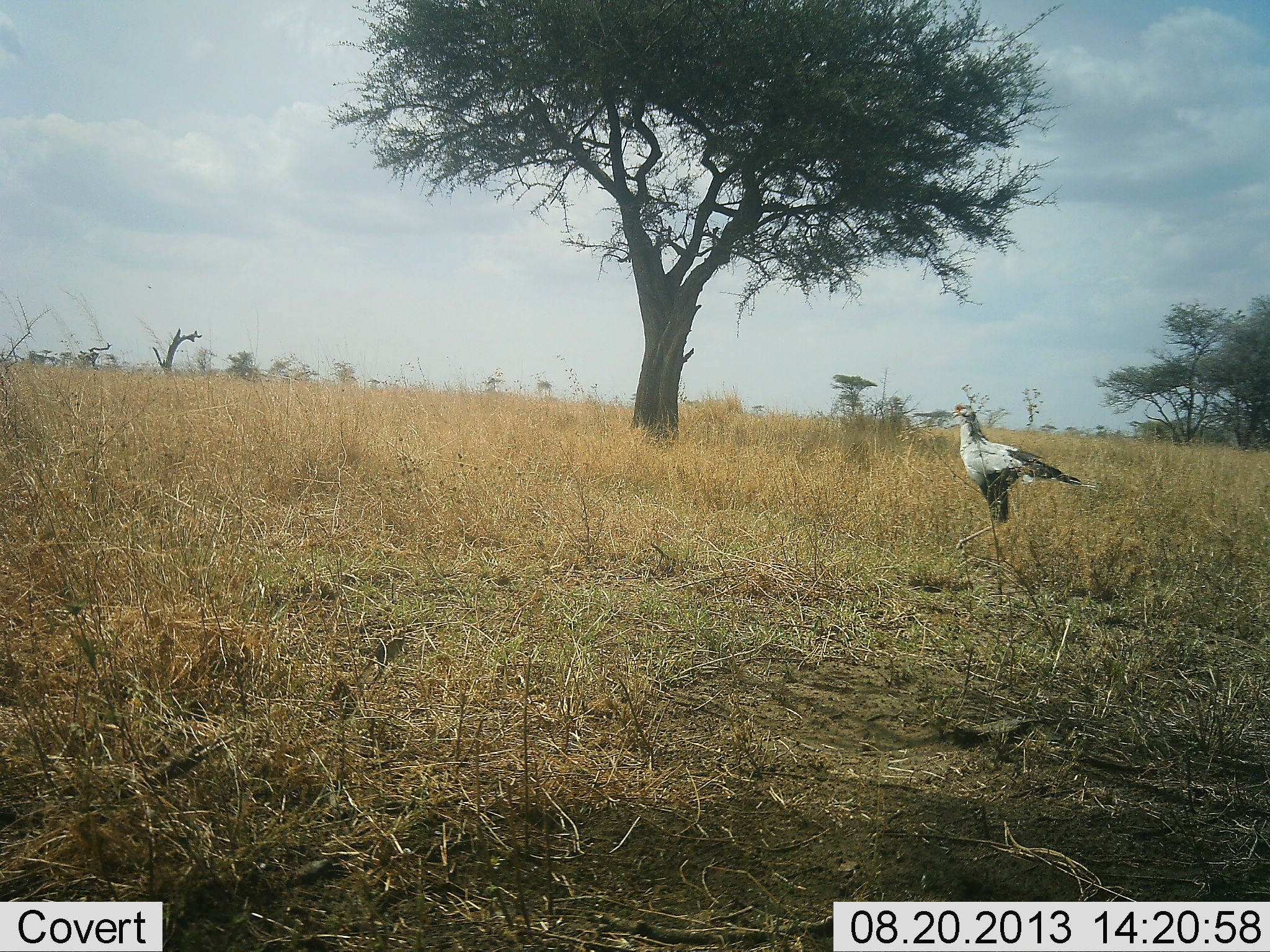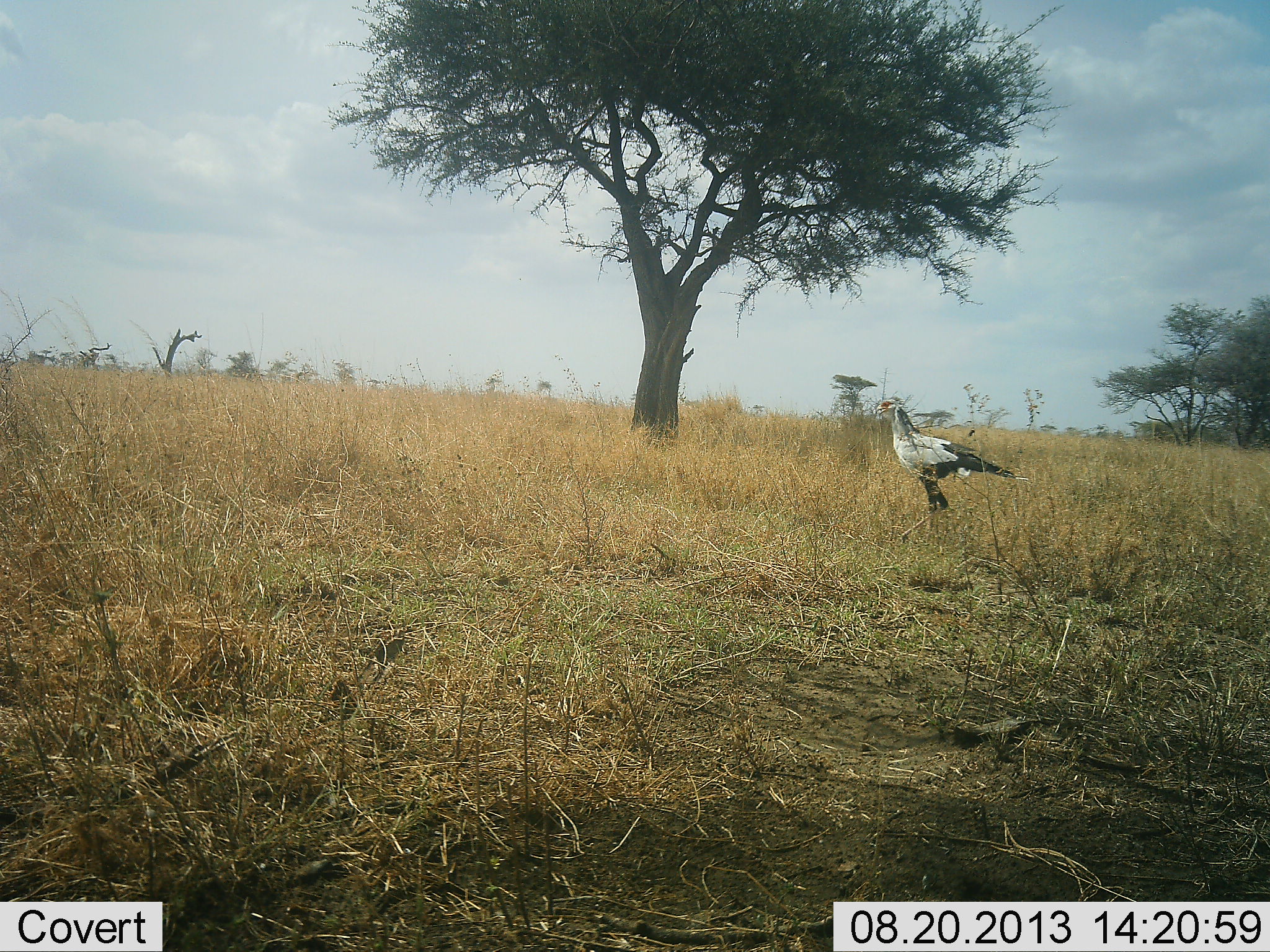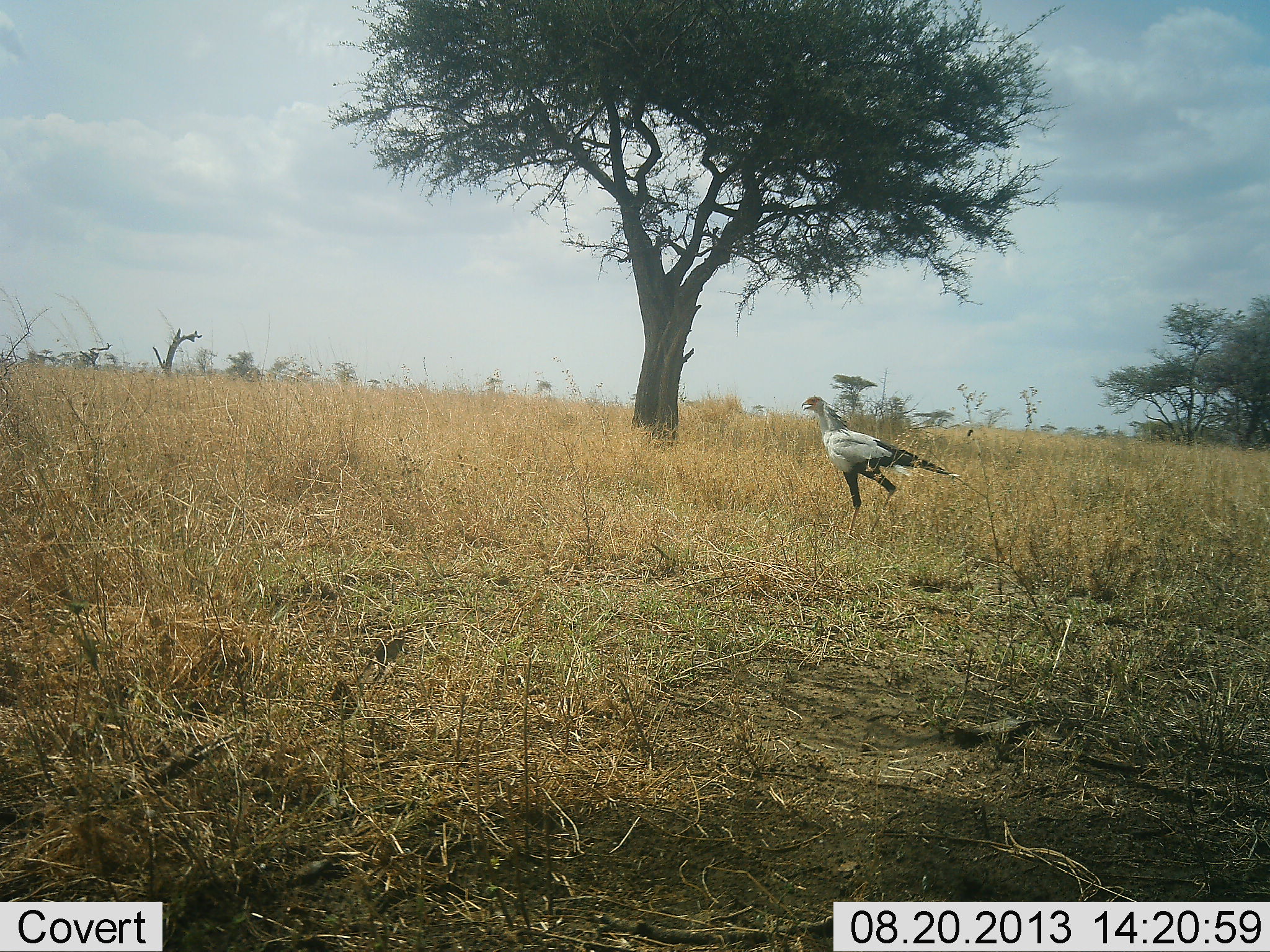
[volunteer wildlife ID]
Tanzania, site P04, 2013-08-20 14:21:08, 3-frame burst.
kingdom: Animalia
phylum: Chordata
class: Aves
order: Accipitriformes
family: Sagittariidae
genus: Sagittarius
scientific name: Sagittarius serpentarius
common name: secretary bird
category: secretarybird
Secretarybird (secretary bird) (Sagittarius serpentarius), count 1. Behavior (volunteer vote fractions): standing 26%, resting 0%, moving 81%, interacting 0%. Young present (vote fraction): 0%. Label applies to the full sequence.